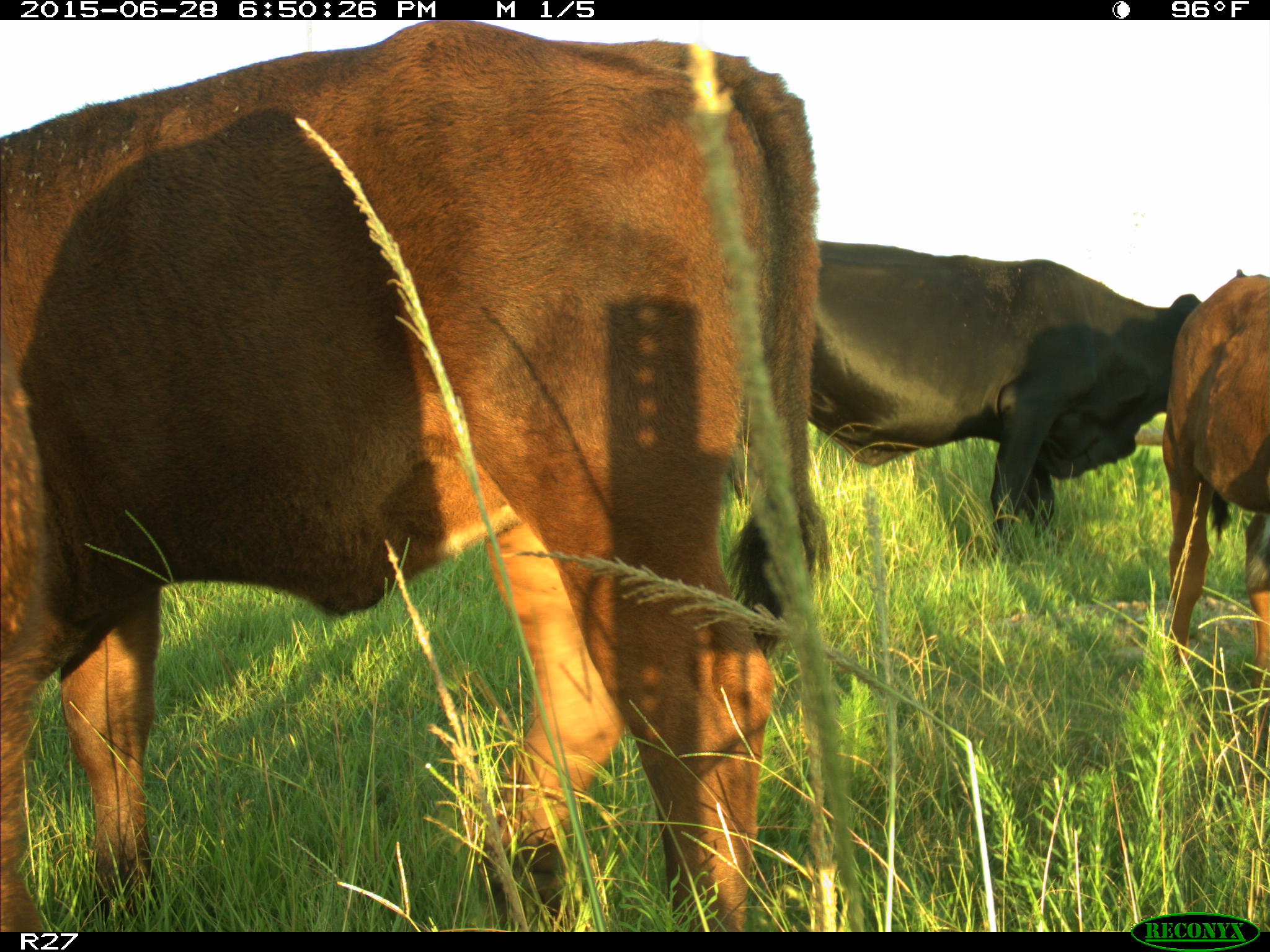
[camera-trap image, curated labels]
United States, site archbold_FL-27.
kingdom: Animalia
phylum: Chordata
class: Mammalia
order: Artiodactyla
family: Bovidae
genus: Bos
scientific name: Bos taurus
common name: domestic cow